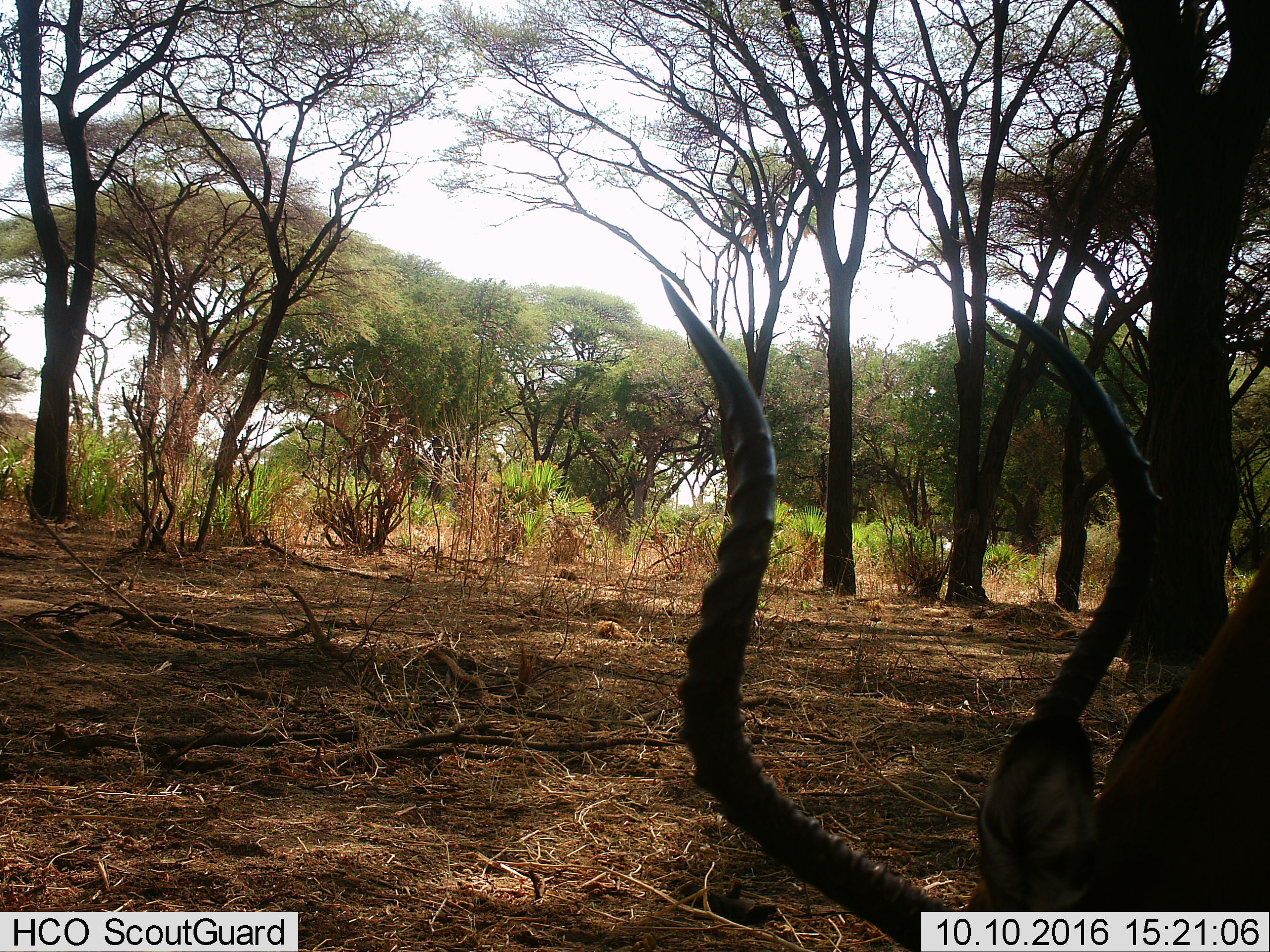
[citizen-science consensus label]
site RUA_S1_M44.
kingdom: Animalia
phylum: Chordata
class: Mammalia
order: Artiodactyla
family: Bovidae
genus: Aepyceros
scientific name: Aepyceros melampus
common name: impala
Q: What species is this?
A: Impala (Aepyceros melampus).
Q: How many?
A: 1.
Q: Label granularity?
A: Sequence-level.